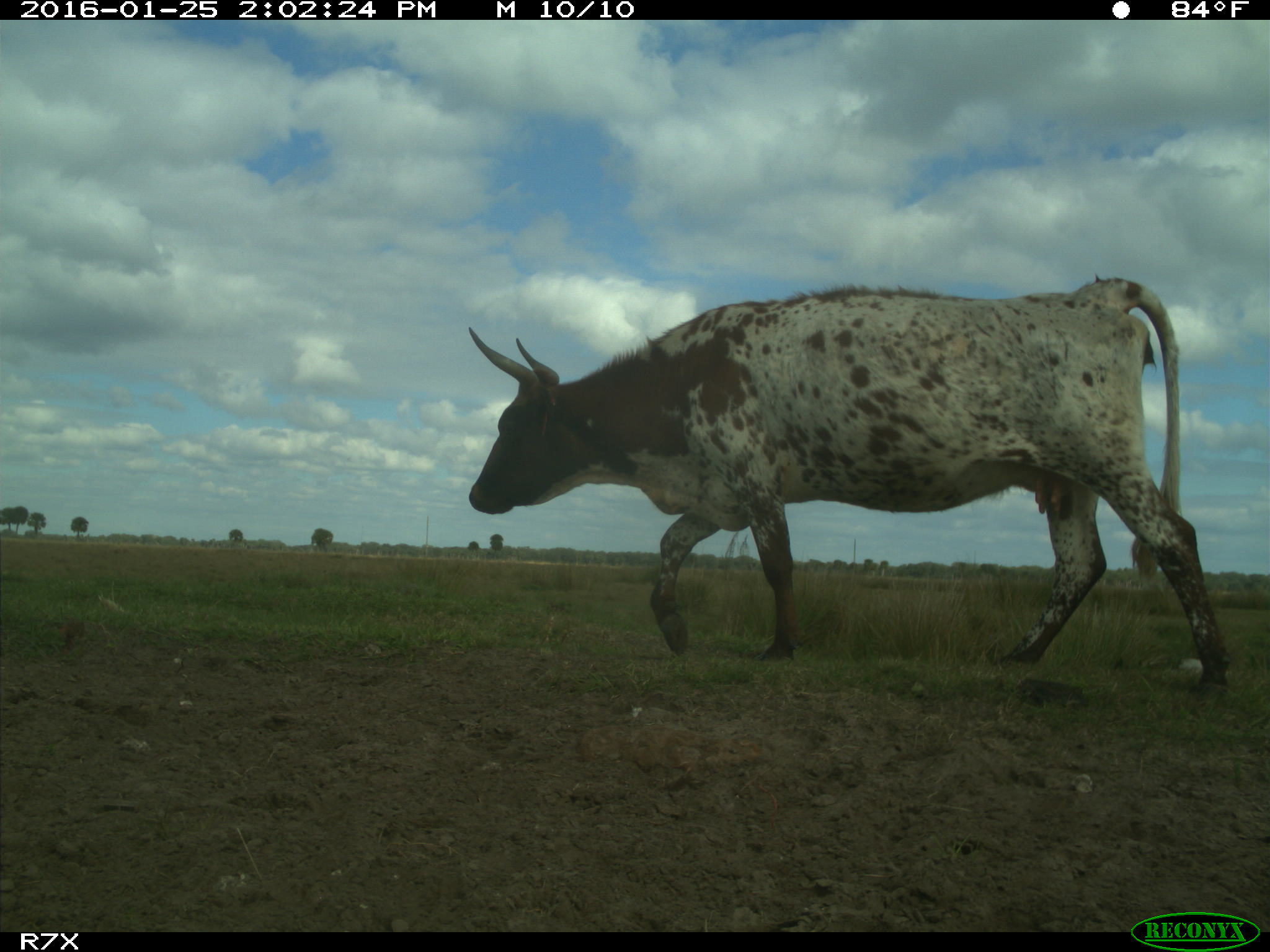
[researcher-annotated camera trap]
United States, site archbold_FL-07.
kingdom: Animalia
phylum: Chordata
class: Mammalia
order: Artiodactyla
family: Bovidae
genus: Bos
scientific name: Bos taurus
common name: domestic cow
Bos taurus (domestic cow).